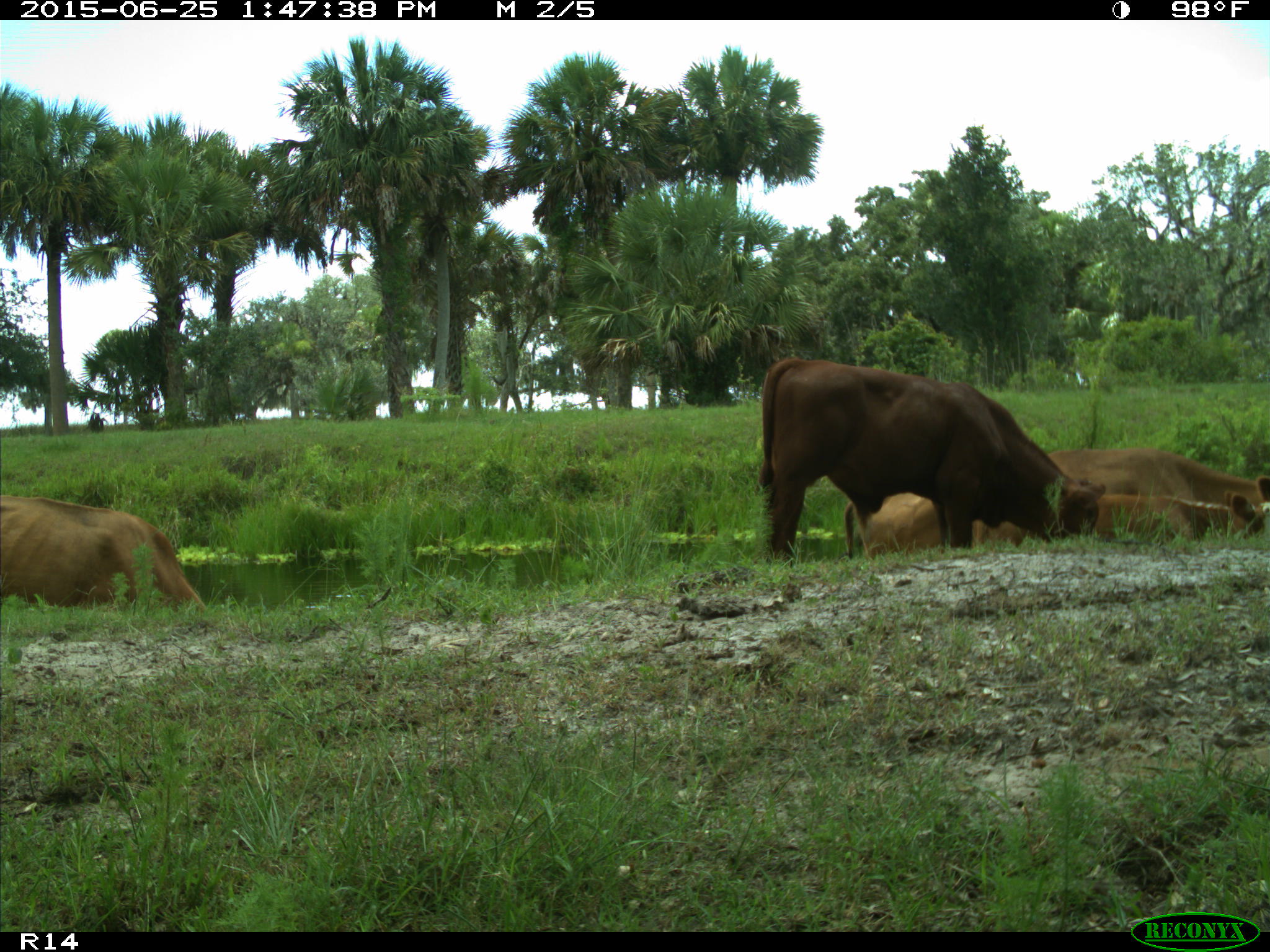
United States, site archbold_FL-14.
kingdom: Animalia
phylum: Chordata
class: Mammalia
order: Artiodactyla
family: Bovidae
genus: Bos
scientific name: Bos taurus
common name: domestic cow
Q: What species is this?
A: Bos taurus (domestic cow).